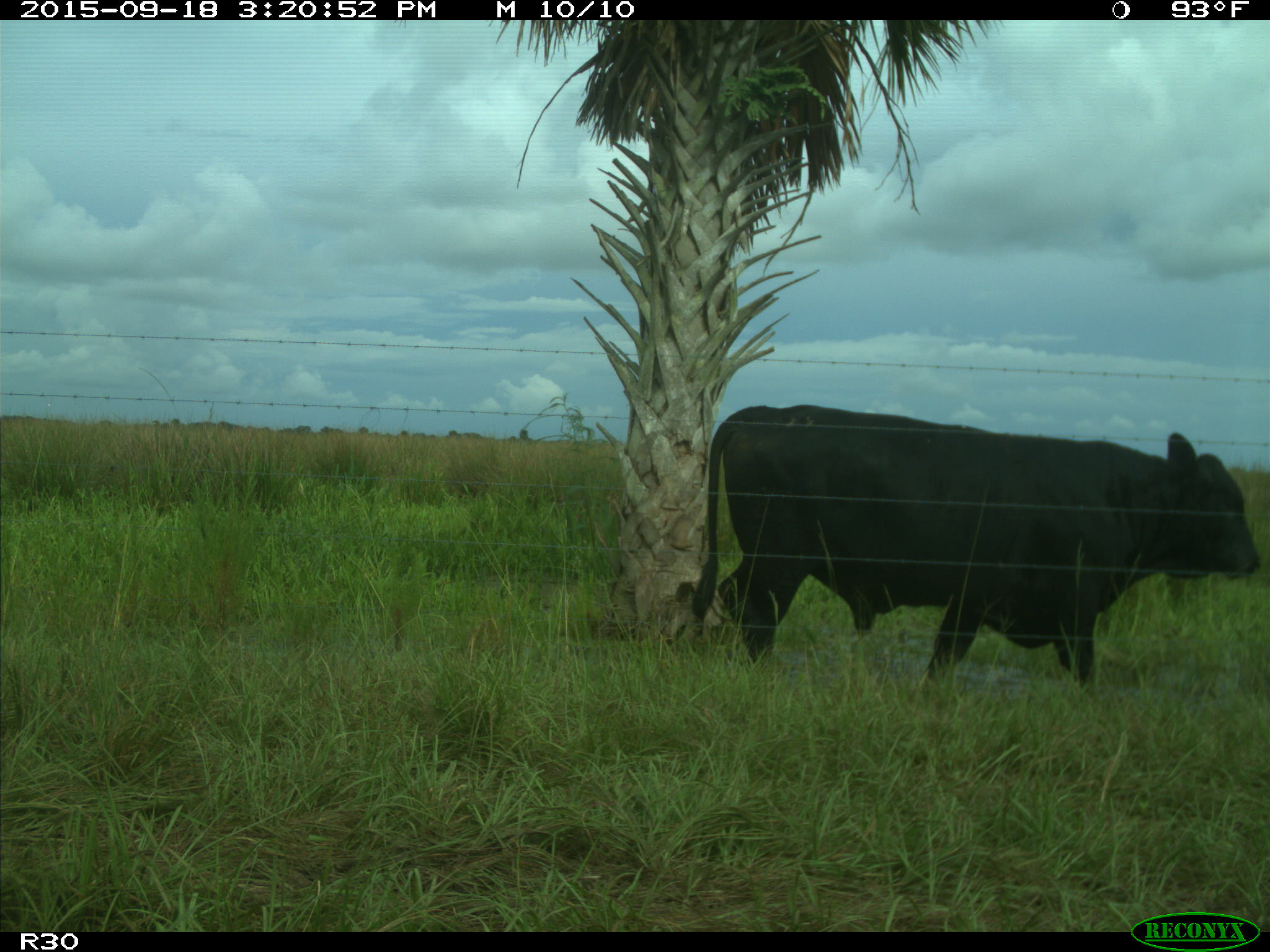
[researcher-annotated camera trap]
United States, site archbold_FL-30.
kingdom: Animalia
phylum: Chordata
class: Mammalia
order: Artiodactyla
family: Bovidae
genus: Bos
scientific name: Bos taurus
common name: domestic cow